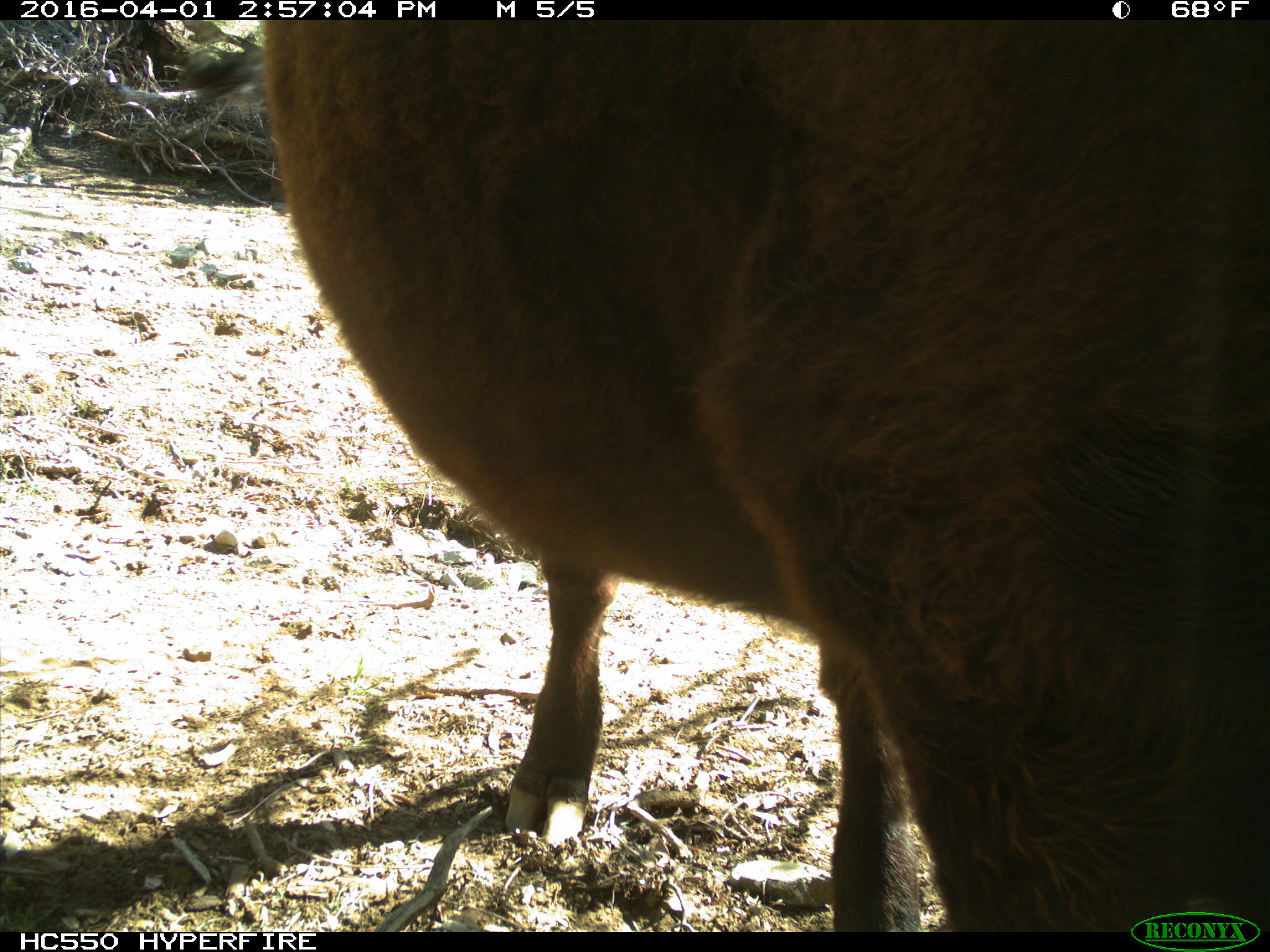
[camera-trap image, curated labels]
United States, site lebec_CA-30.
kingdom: Animalia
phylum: Chordata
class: Mammalia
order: Artiodactyla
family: Bovidae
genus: Bos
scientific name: Bos taurus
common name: domestic cow